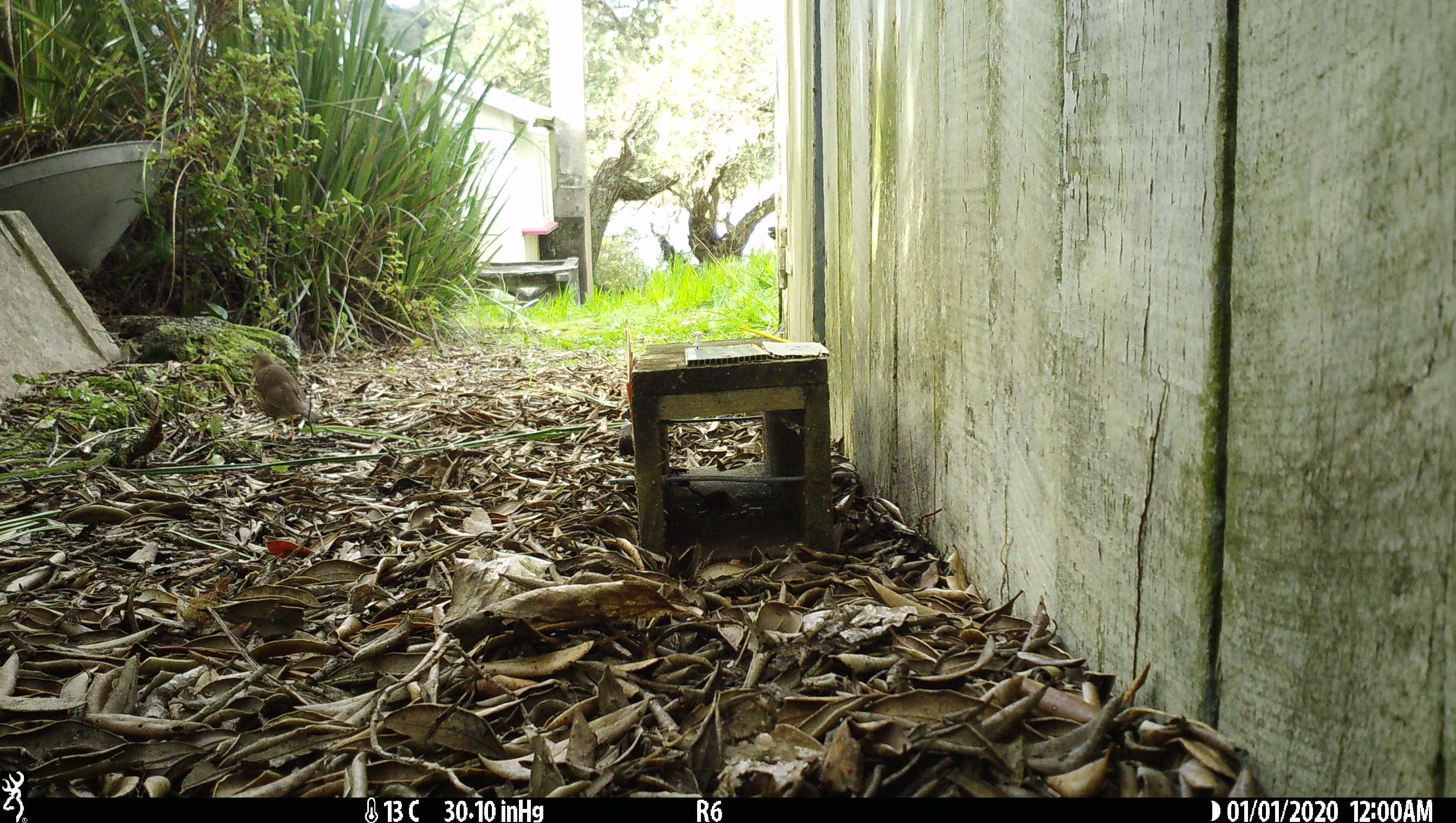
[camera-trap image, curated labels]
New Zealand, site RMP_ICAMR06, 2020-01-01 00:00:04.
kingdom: Animalia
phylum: Chordata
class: Aves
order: Passeriformes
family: Turdidae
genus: Turdus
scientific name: Turdus philomelos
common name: song thrush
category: thrush